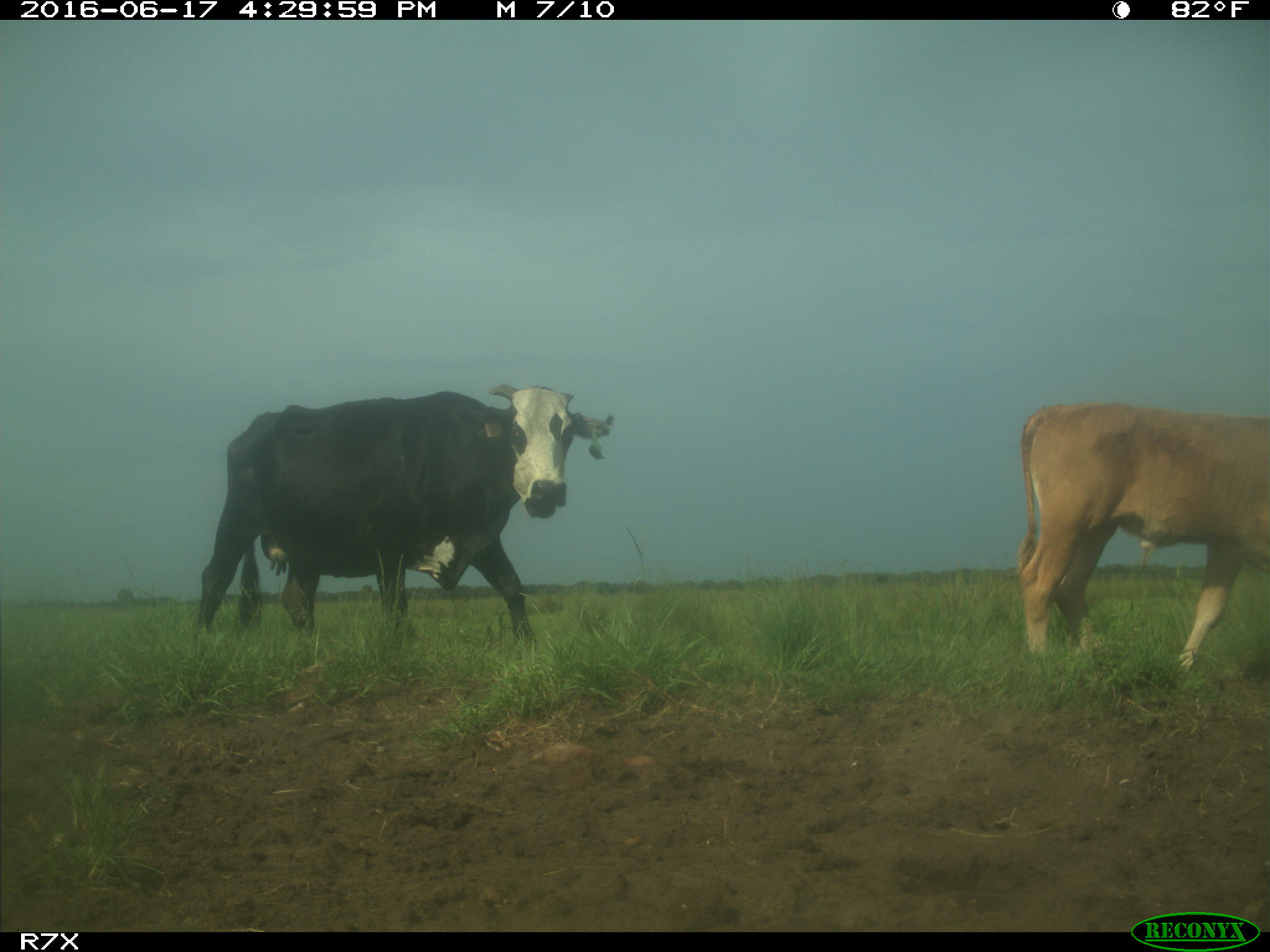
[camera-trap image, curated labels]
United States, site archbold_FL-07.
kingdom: Animalia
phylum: Chordata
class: Mammalia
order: Artiodactyla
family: Bovidae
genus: Bos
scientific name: Bos taurus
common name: domestic cow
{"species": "Bos taurus (domestic cow)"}